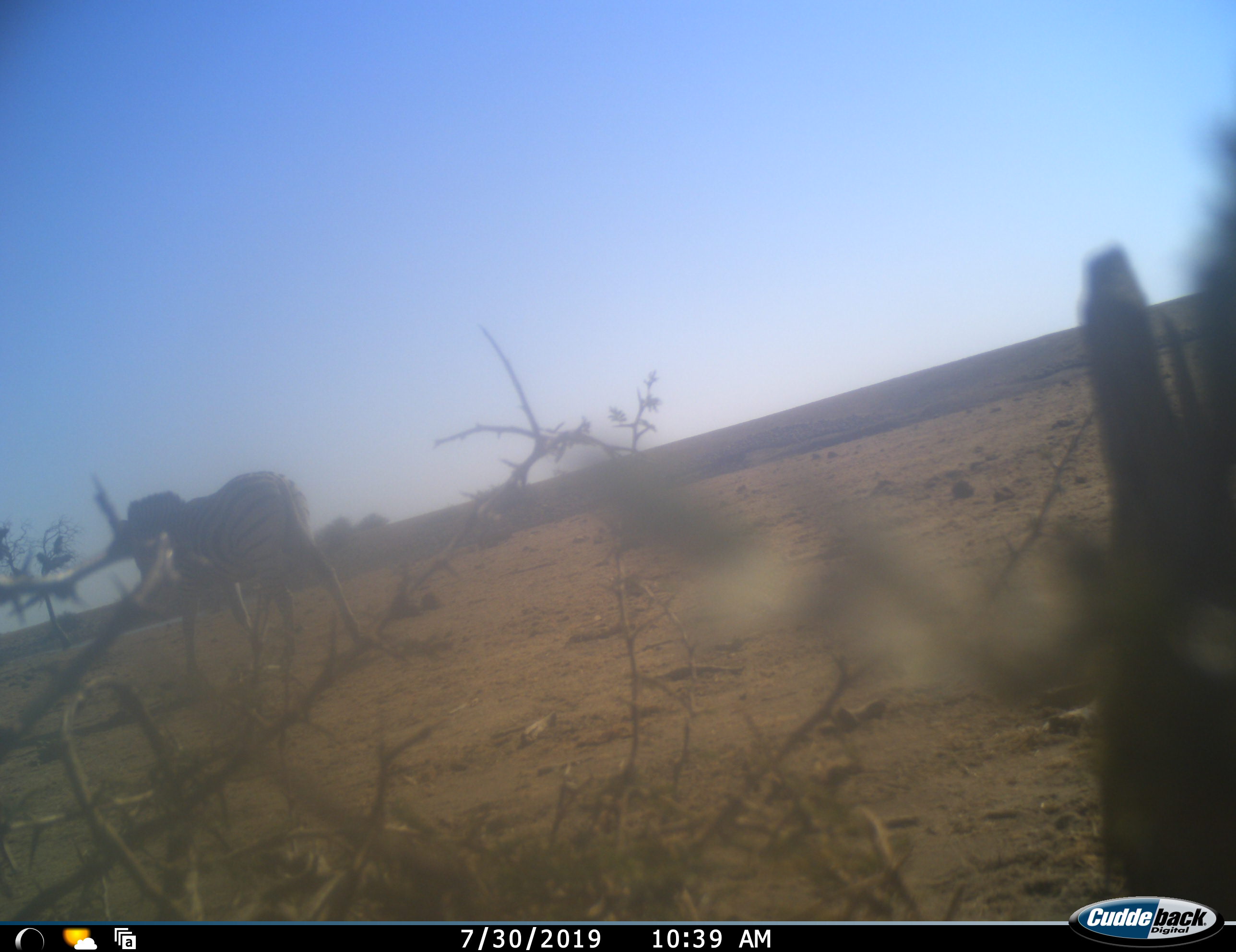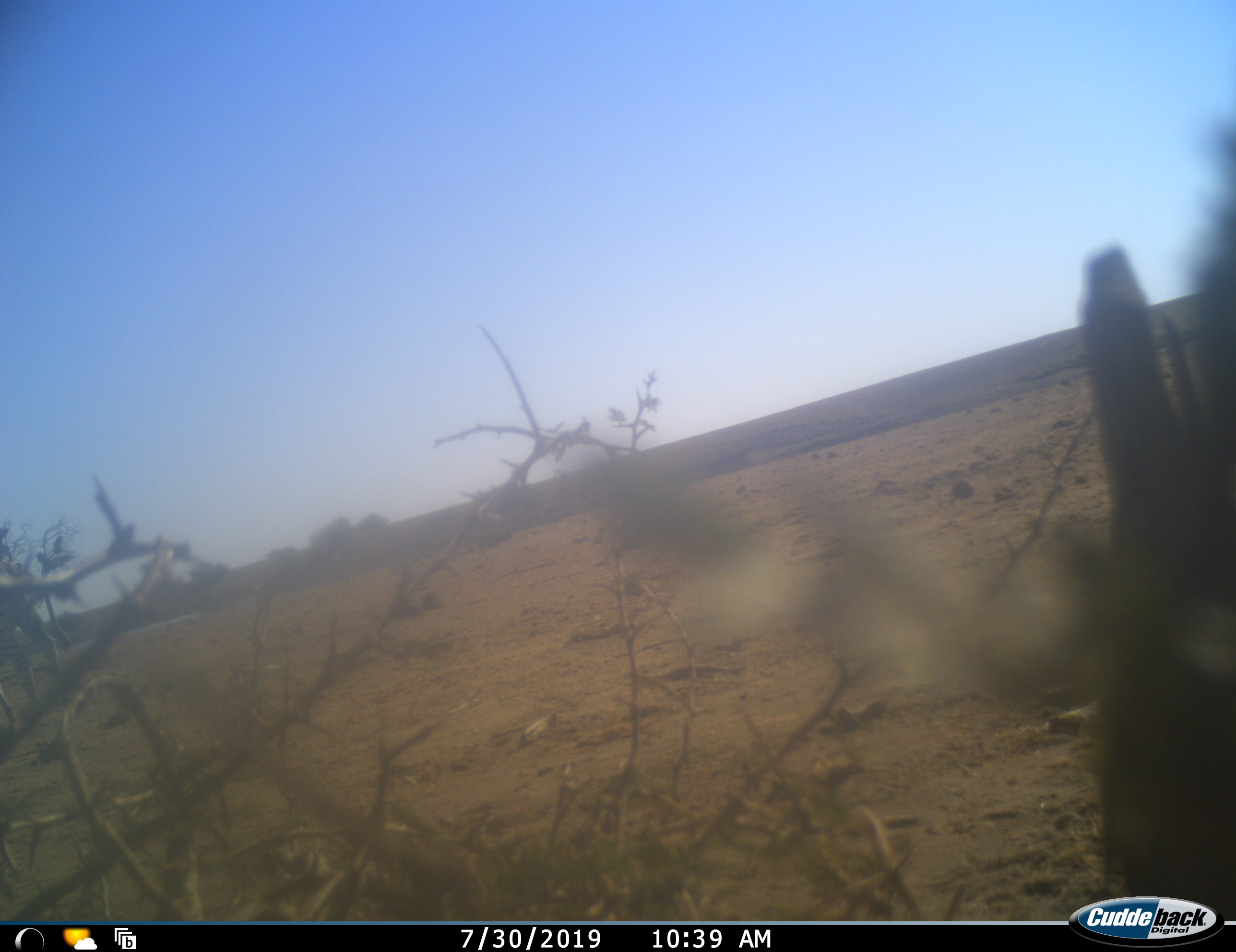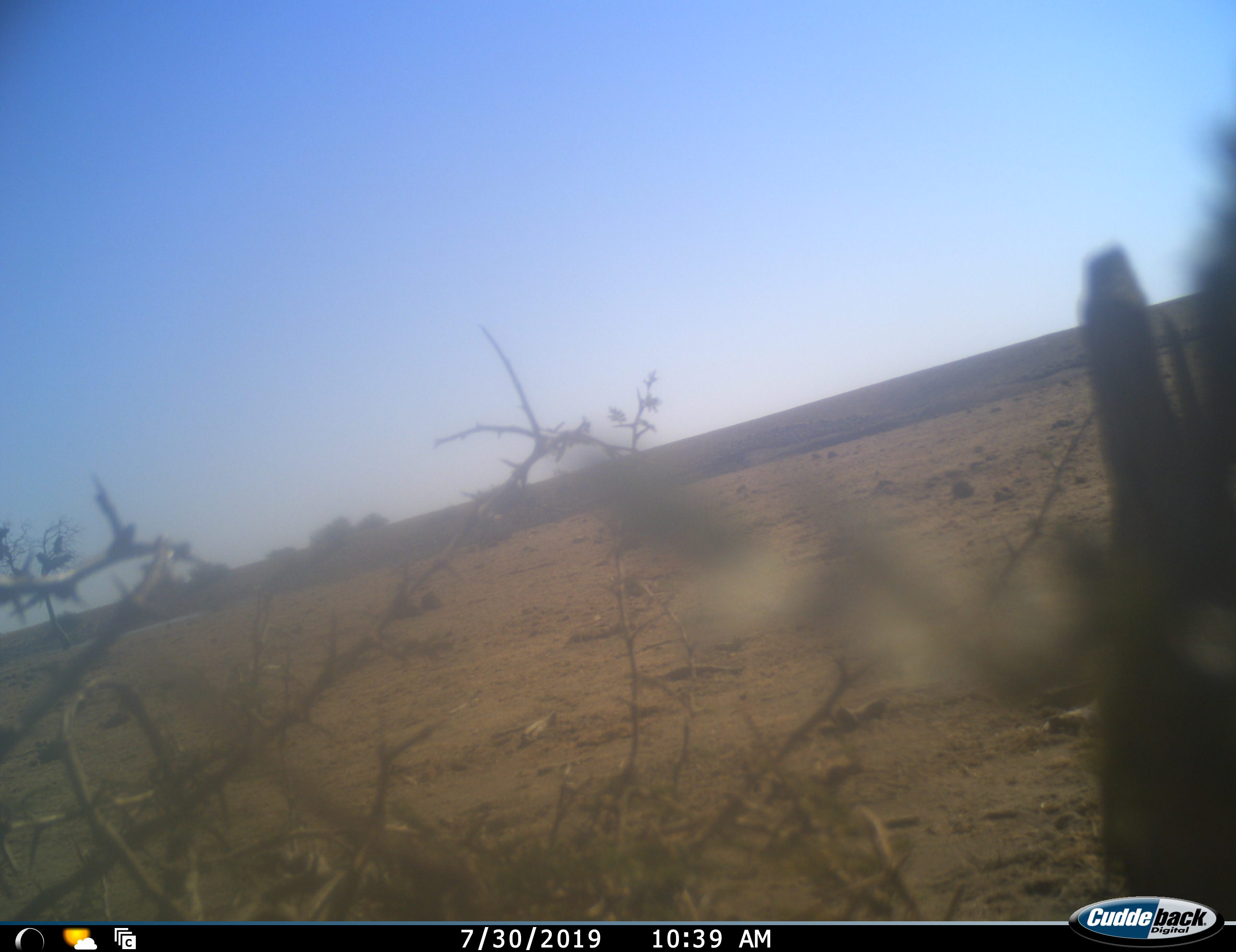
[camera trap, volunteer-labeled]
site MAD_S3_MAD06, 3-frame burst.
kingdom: Animalia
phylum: Chordata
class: Mammalia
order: Perissodactyla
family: Equidae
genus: Equus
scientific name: Equus quagga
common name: plains zebra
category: zebraplains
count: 1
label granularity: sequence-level